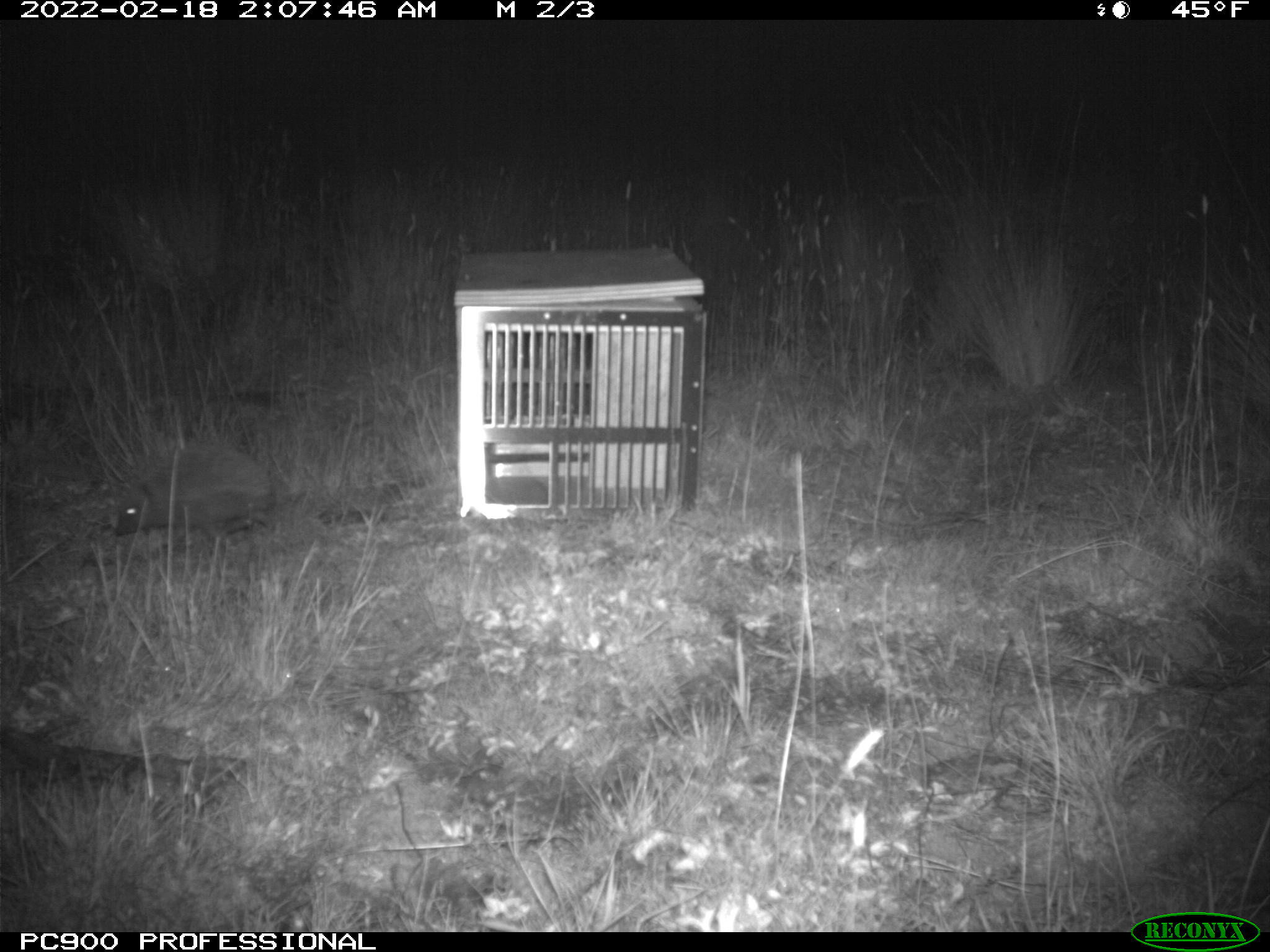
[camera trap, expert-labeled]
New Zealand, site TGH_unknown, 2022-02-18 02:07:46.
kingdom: Animalia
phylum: Chordata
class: Mammalia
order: Eulipotyphla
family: Erinaceidae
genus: Erinaceus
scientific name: Erinaceus europaeus europaeus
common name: european hedgehog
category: hedgehog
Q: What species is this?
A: Hedgehog (european hedgehog) (Erinaceus europaeus europaeus).